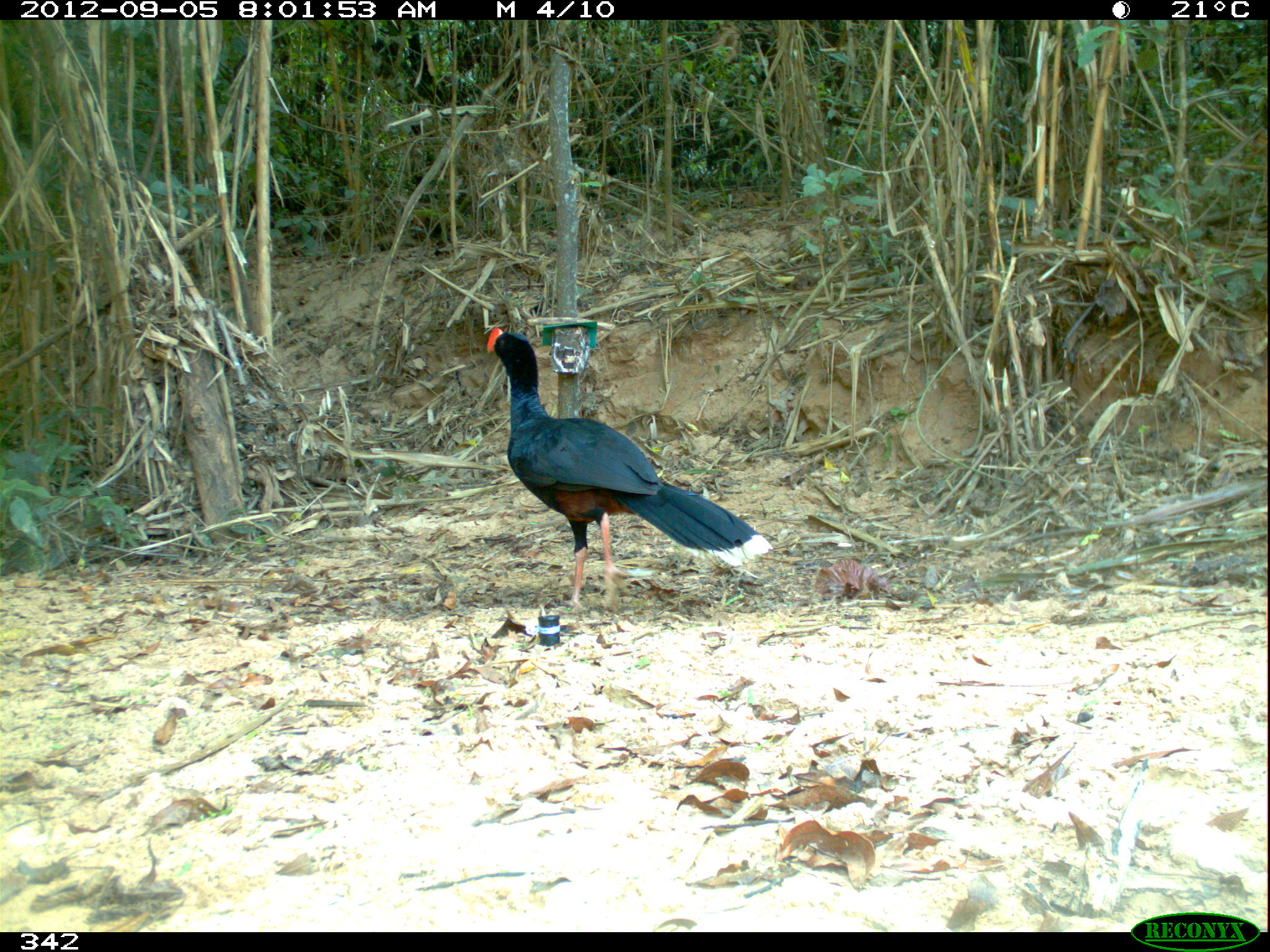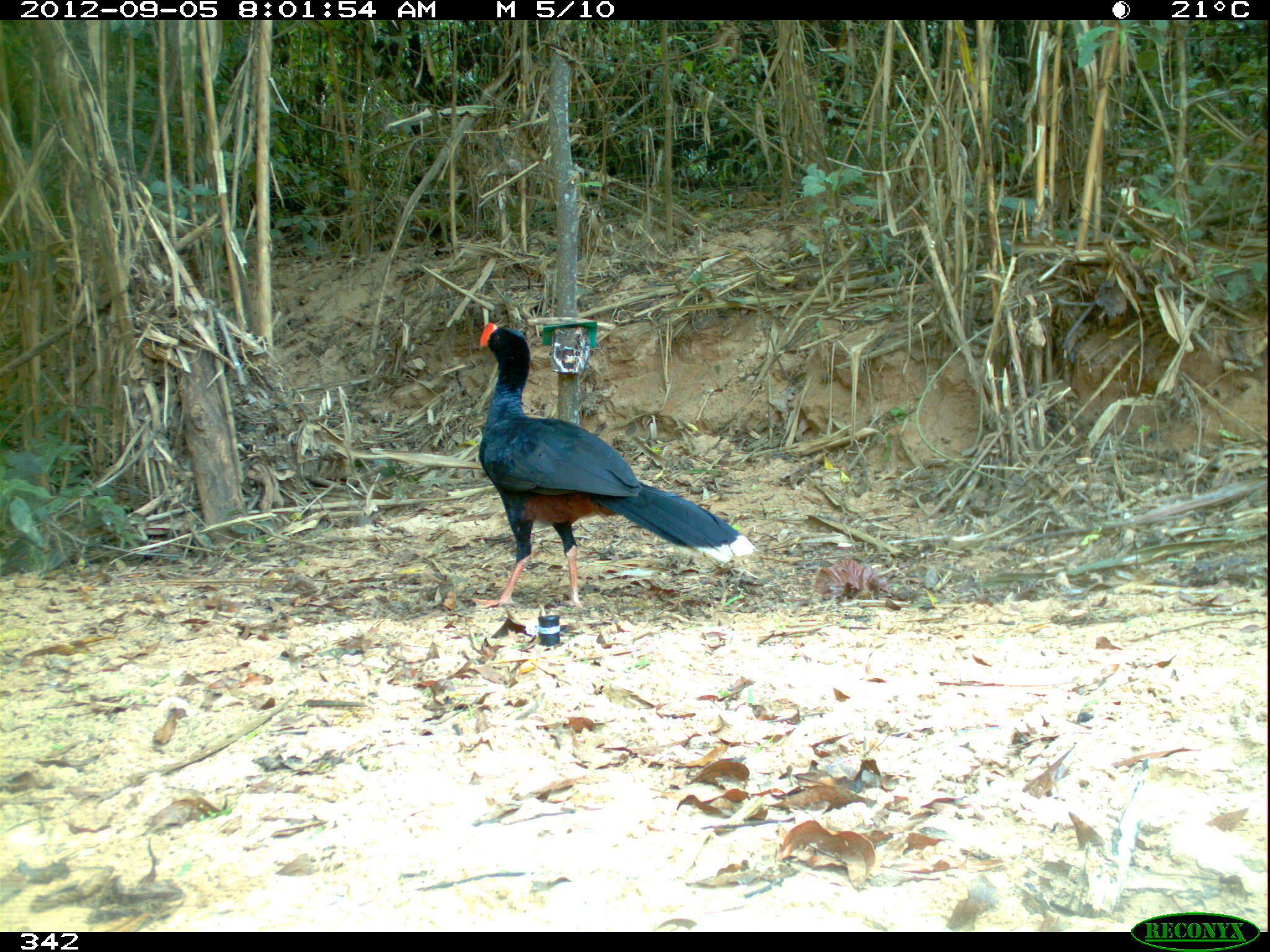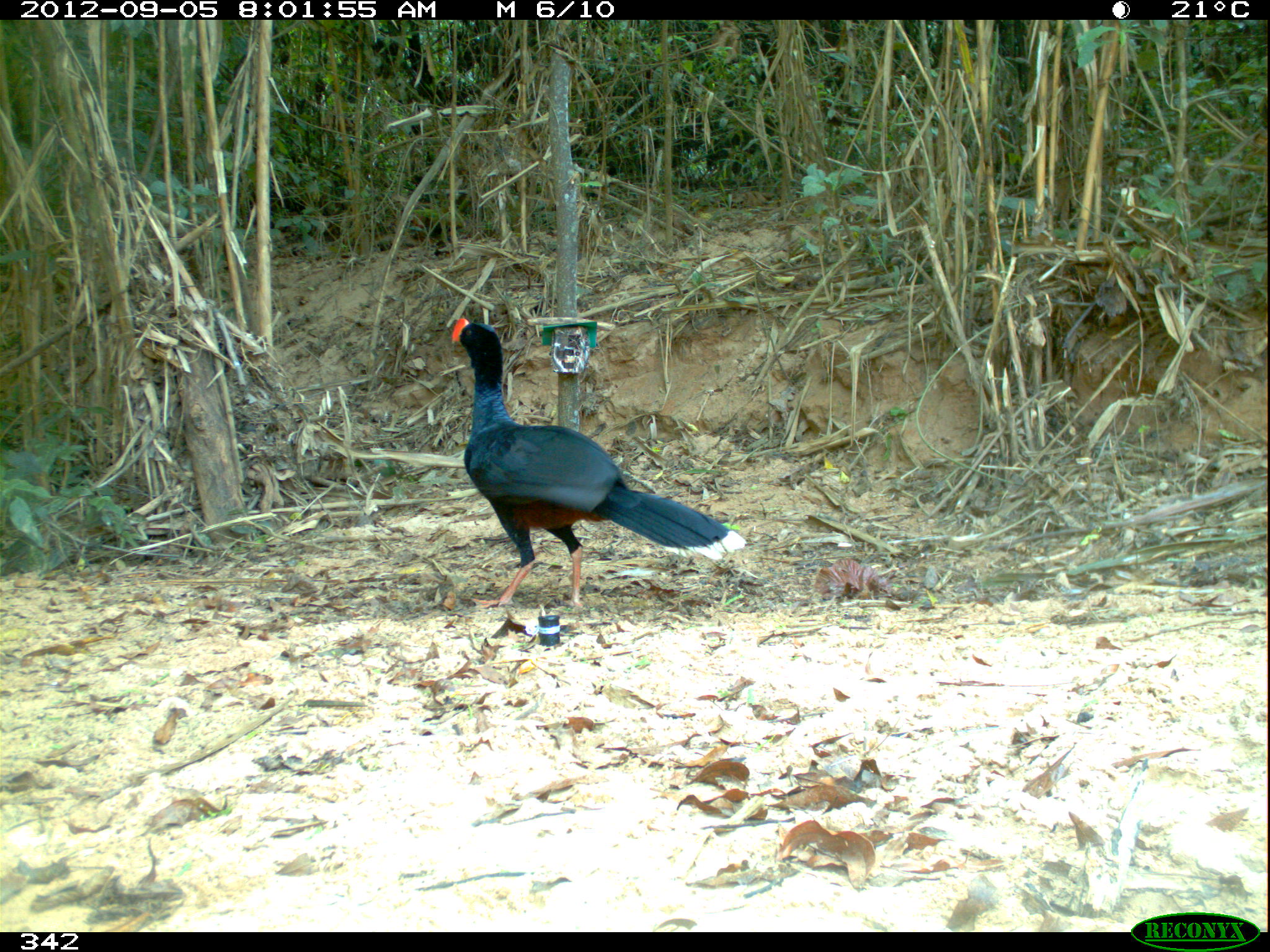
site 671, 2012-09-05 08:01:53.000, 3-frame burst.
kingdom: Animalia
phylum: Chordata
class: Aves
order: Galliformes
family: Cracidae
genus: Mitu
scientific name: Mitu tuberosum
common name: razor-billed curassow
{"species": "Mitu tuberosum (razor-billed curassow)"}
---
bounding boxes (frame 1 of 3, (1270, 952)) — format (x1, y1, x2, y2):
mitu tuberosum: (484, 328, 773, 608)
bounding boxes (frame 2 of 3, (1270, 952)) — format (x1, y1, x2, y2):
mitu tuberosum: (478, 321, 756, 611)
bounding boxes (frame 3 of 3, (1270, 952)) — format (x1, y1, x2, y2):
mitu tuberosum: (449, 316, 747, 609)